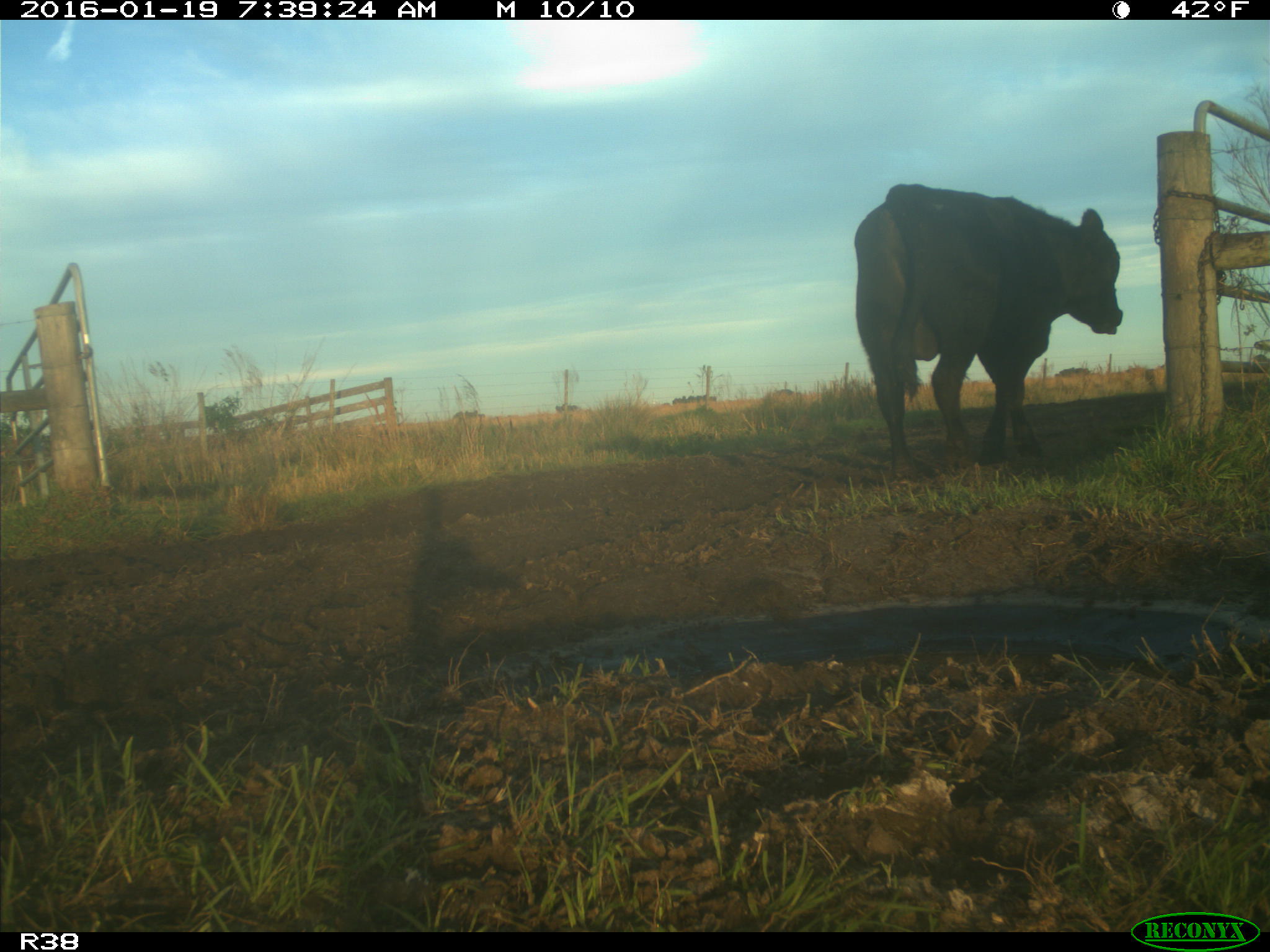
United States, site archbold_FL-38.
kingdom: Animalia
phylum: Chordata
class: Mammalia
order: Artiodactyla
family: Bovidae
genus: Bos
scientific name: Bos taurus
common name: domestic cow